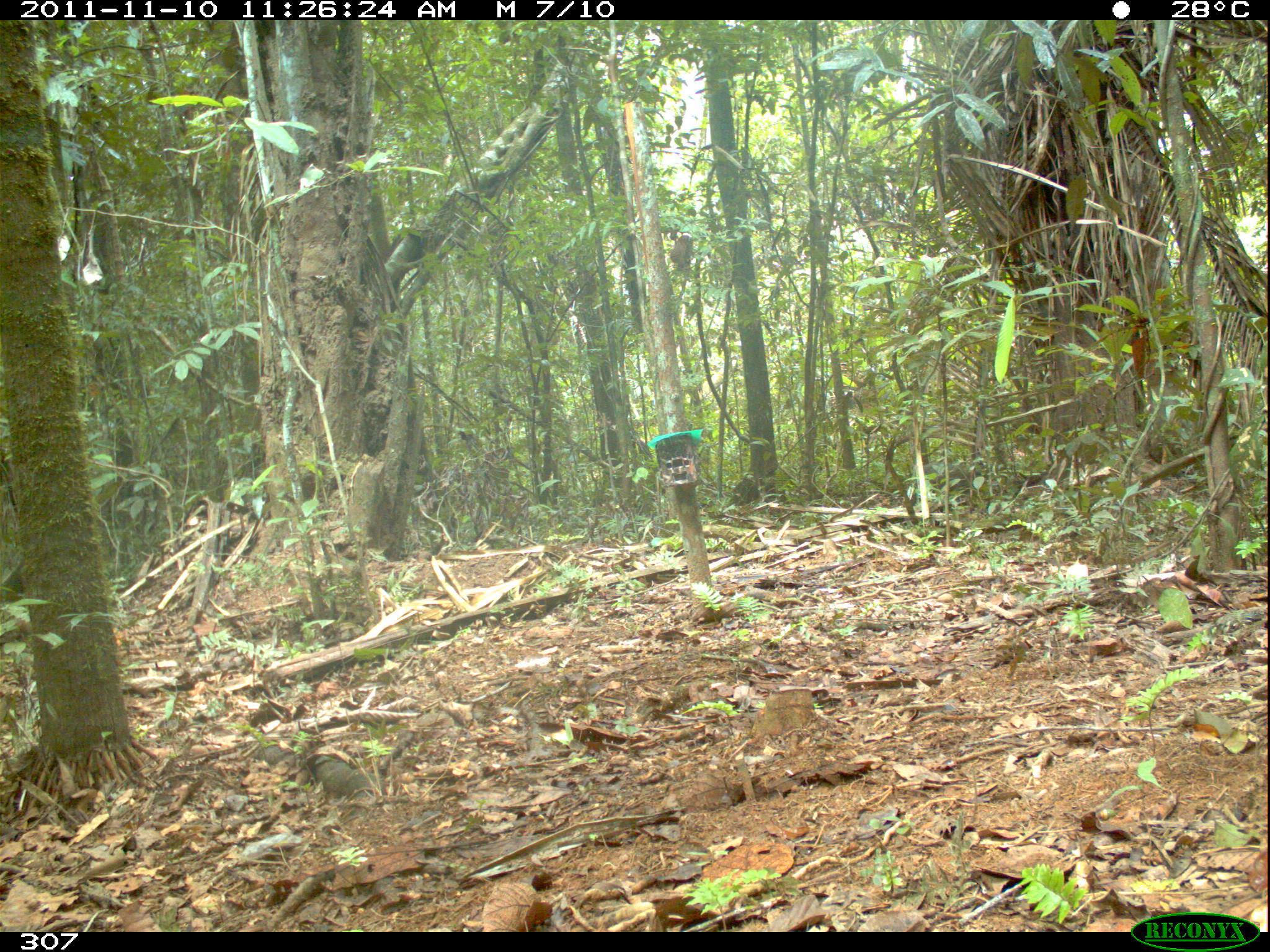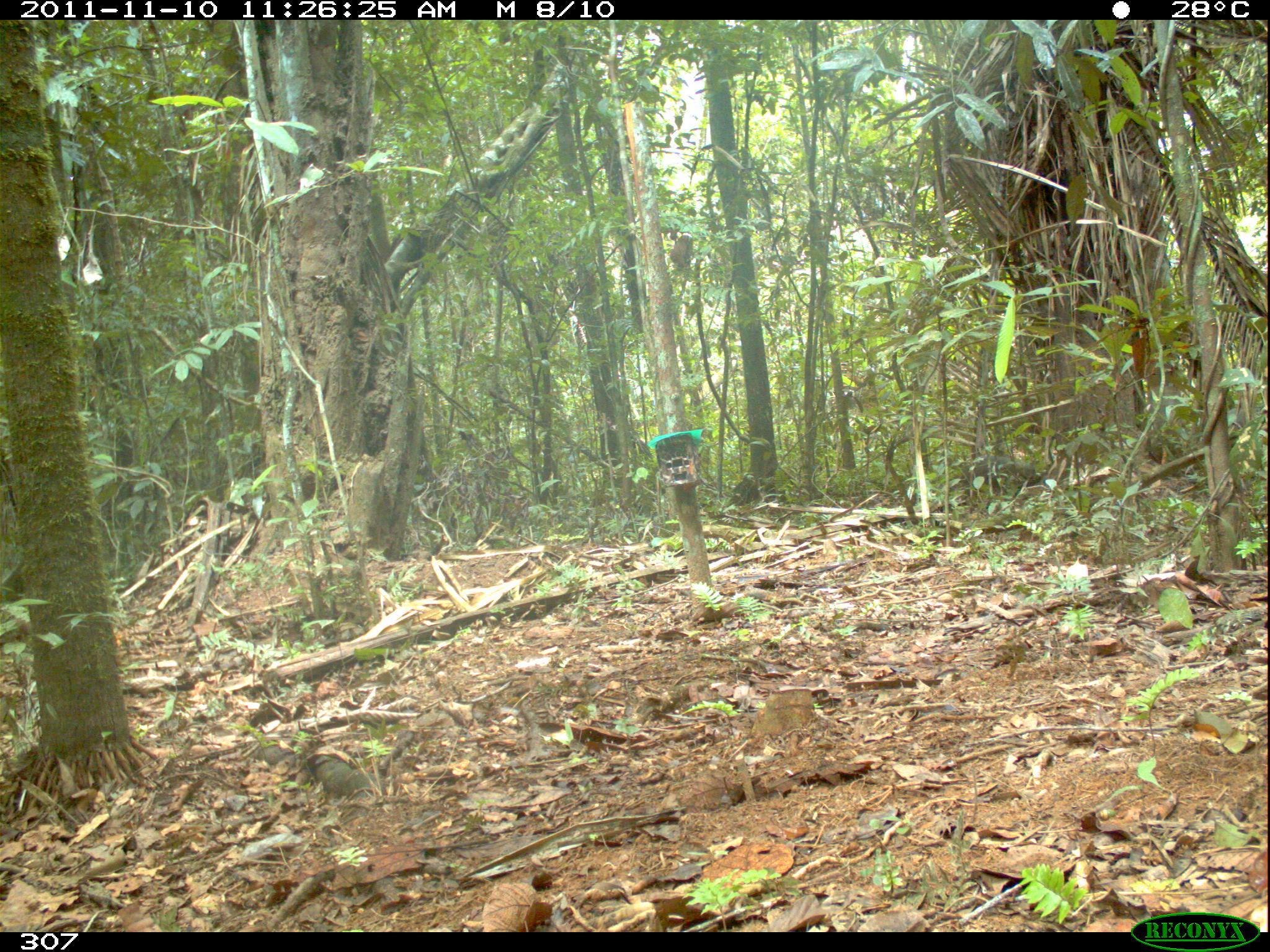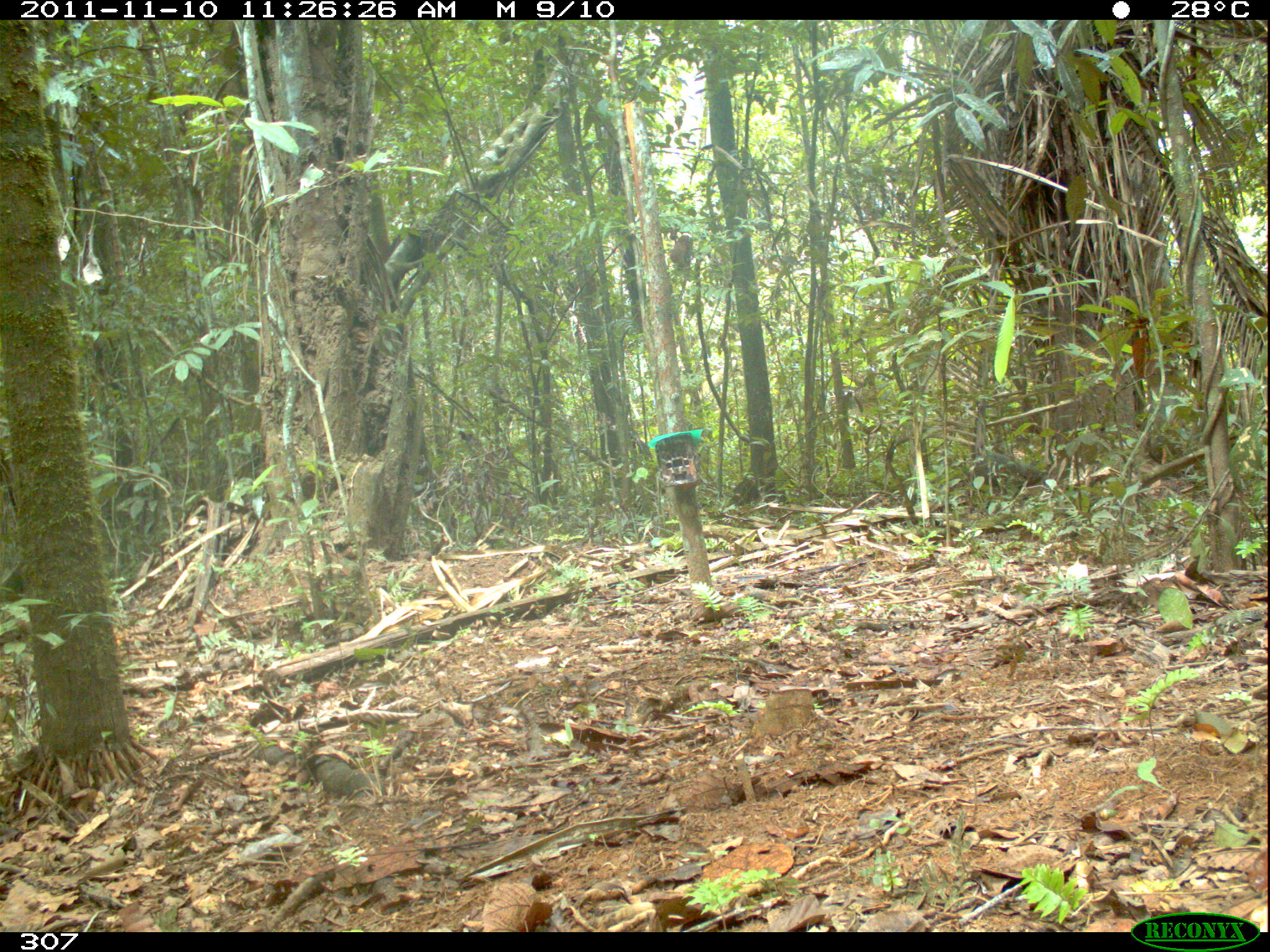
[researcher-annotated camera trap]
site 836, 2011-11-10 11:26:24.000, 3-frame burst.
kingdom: Animalia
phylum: Chordata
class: Mammalia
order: Artiodactyla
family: Tayassuidae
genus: Tayassu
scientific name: Tayassu pecari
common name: white-lipped peccary